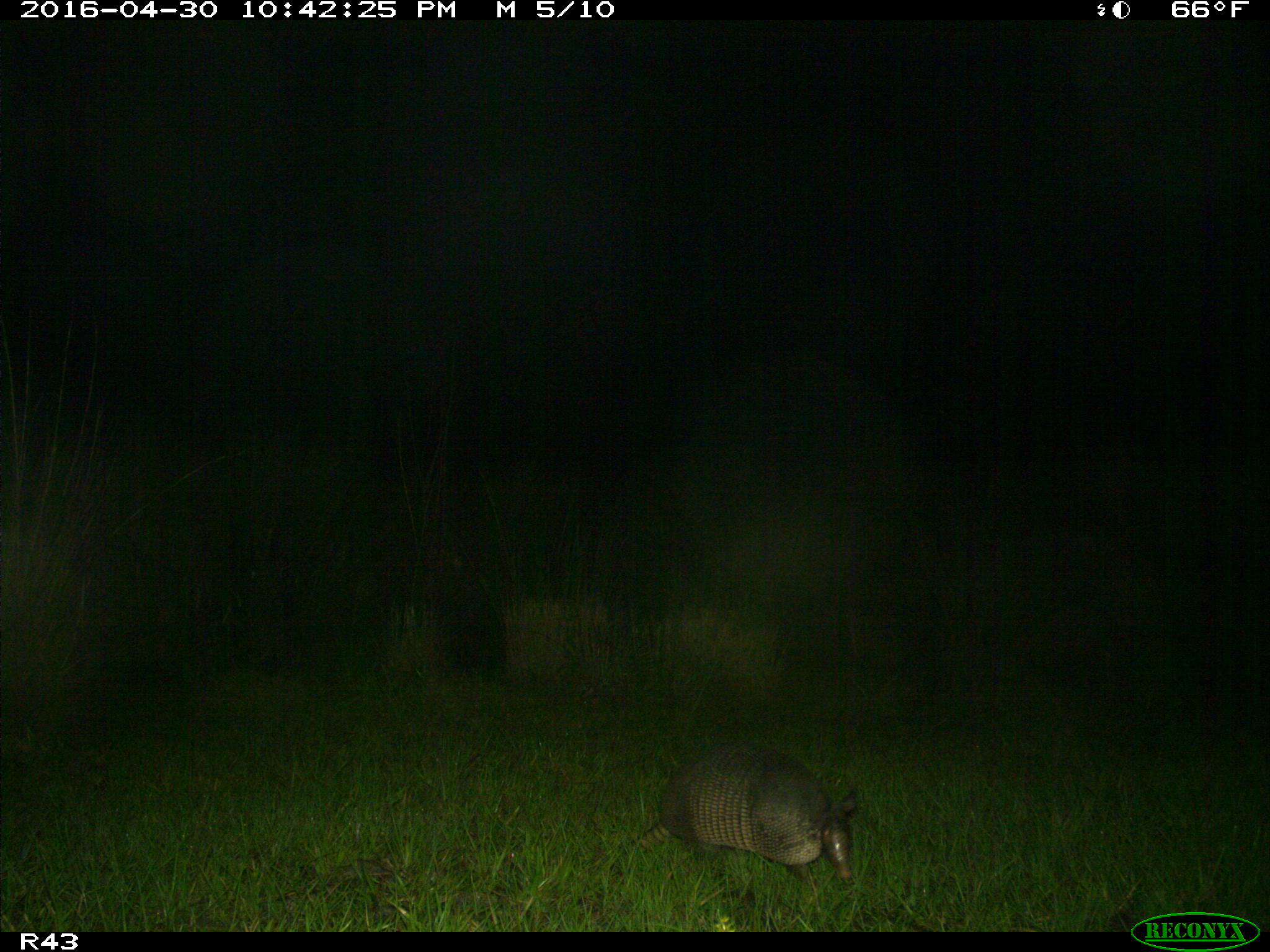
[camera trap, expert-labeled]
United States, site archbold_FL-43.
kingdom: Animalia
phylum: Chordata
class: Mammalia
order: Cingulata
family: Dasypodidae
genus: Dasypus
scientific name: Dasypus novemcinctus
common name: nine-banded armadillo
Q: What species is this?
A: Dasypus novemcinctus (nine-banded armadillo).